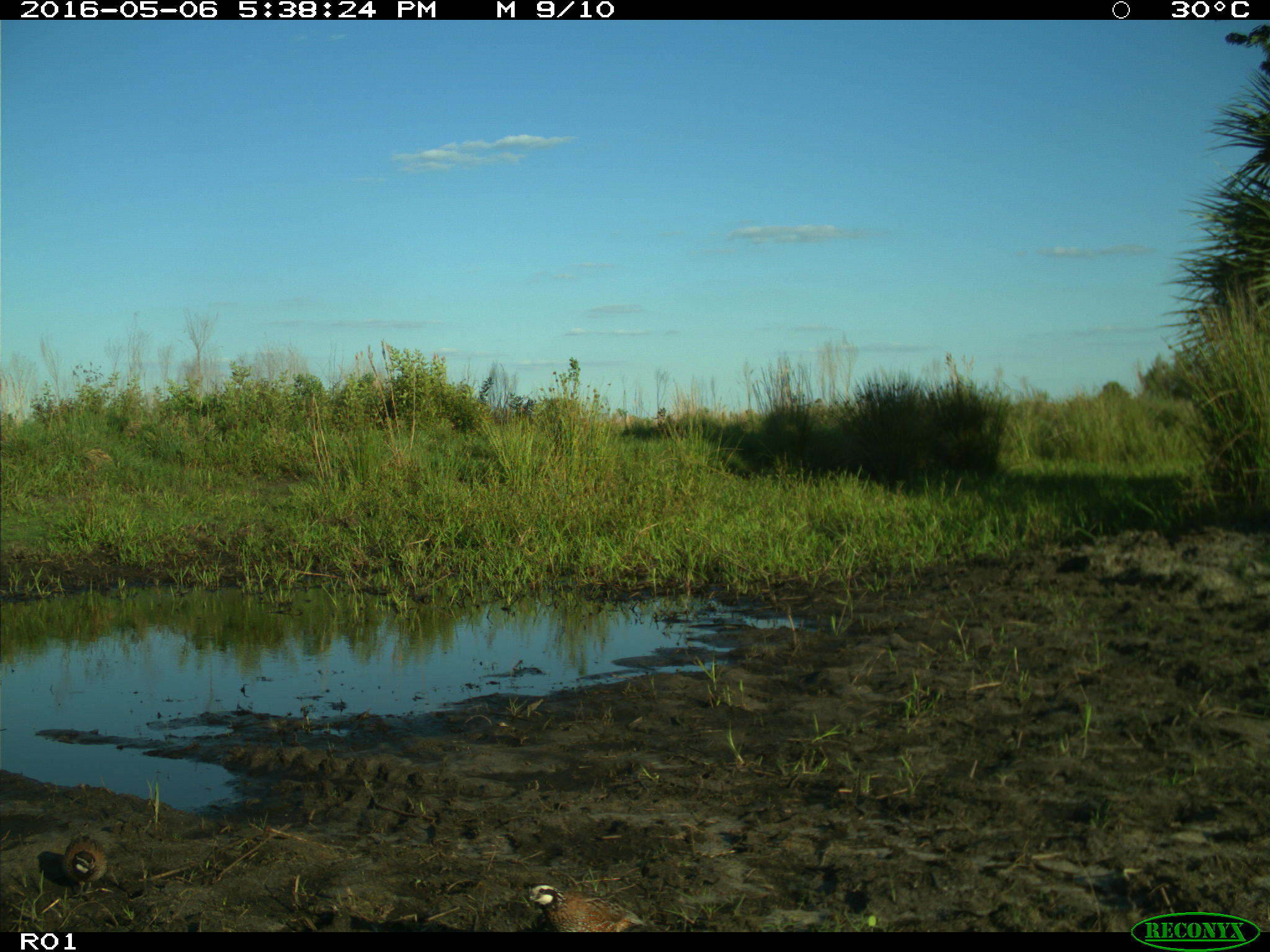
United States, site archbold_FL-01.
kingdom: Animalia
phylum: Chordata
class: Aves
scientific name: Aves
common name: birds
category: unidentified bird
Unidentified bird (birds) (Aves).